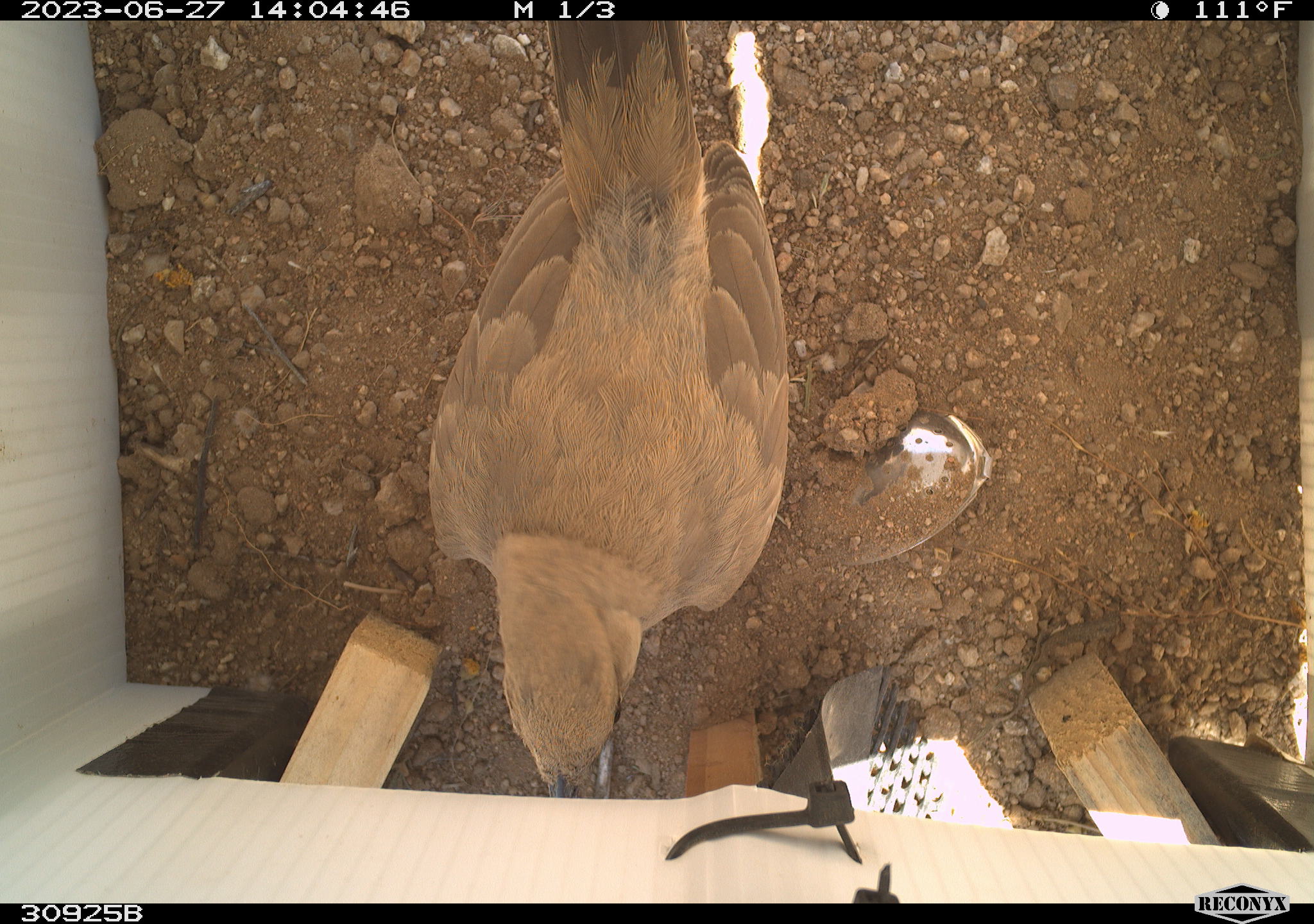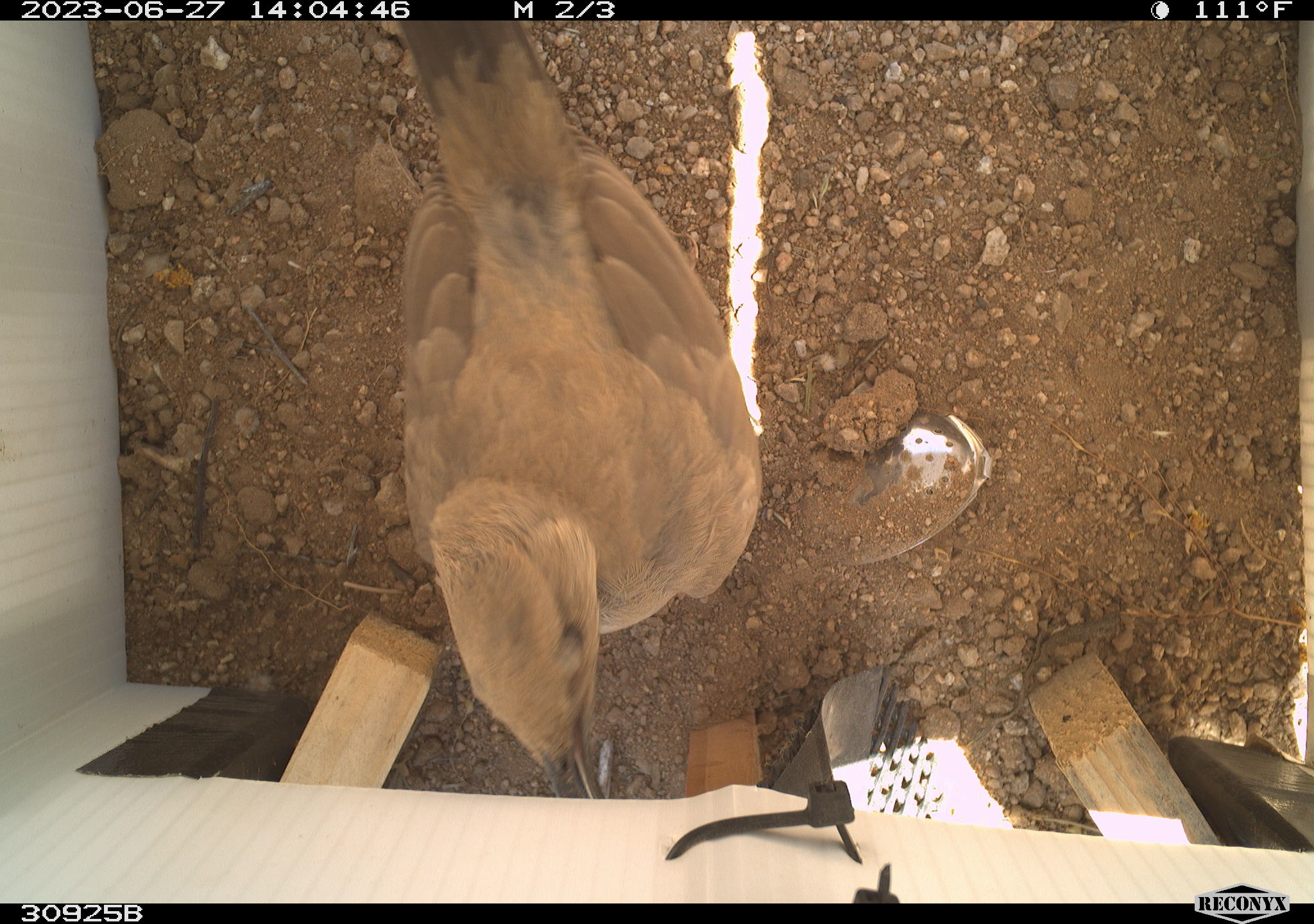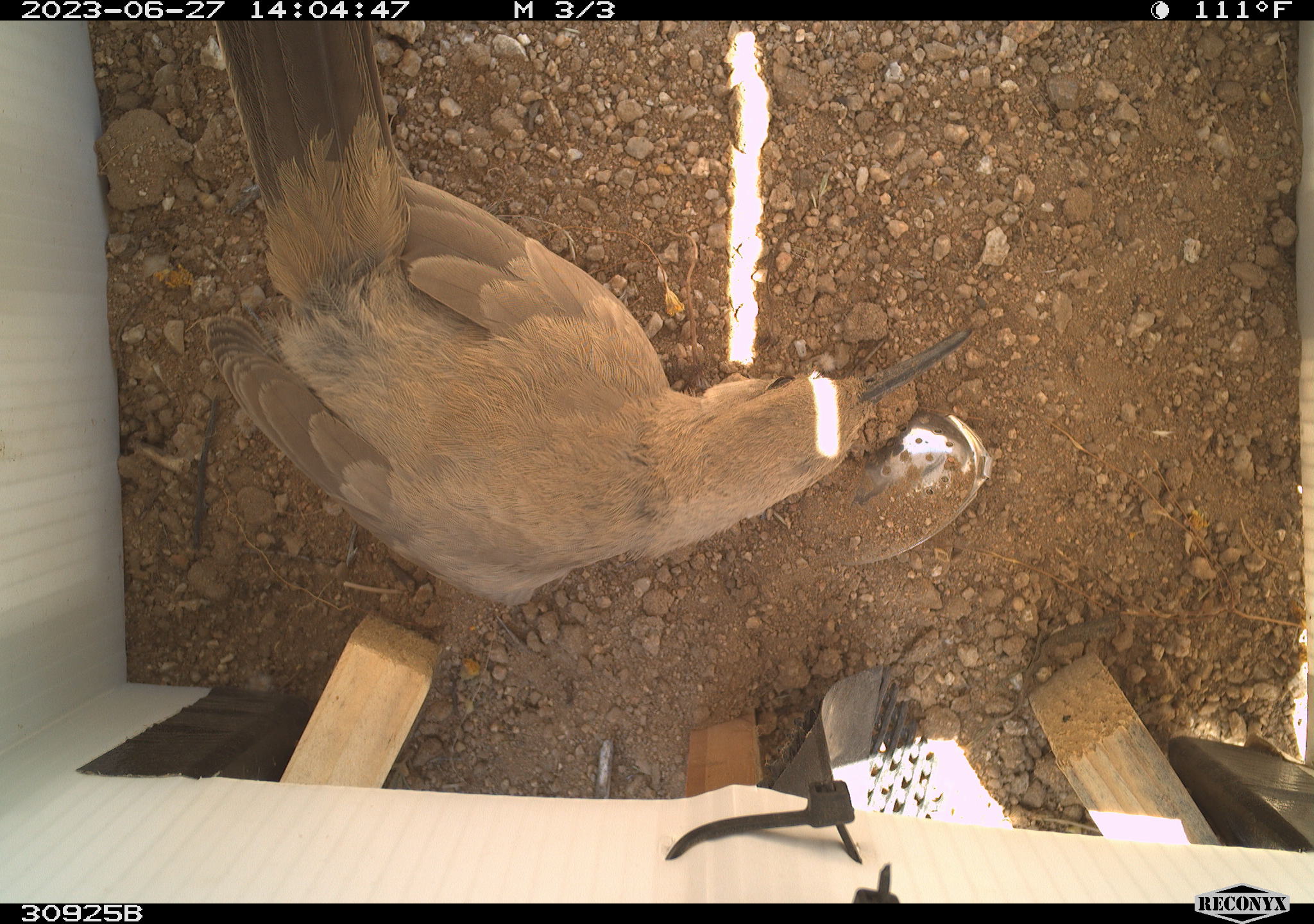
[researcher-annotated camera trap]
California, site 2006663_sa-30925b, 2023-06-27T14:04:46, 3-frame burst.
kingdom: Animalia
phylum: Chordata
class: Aves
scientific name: Aves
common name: bird